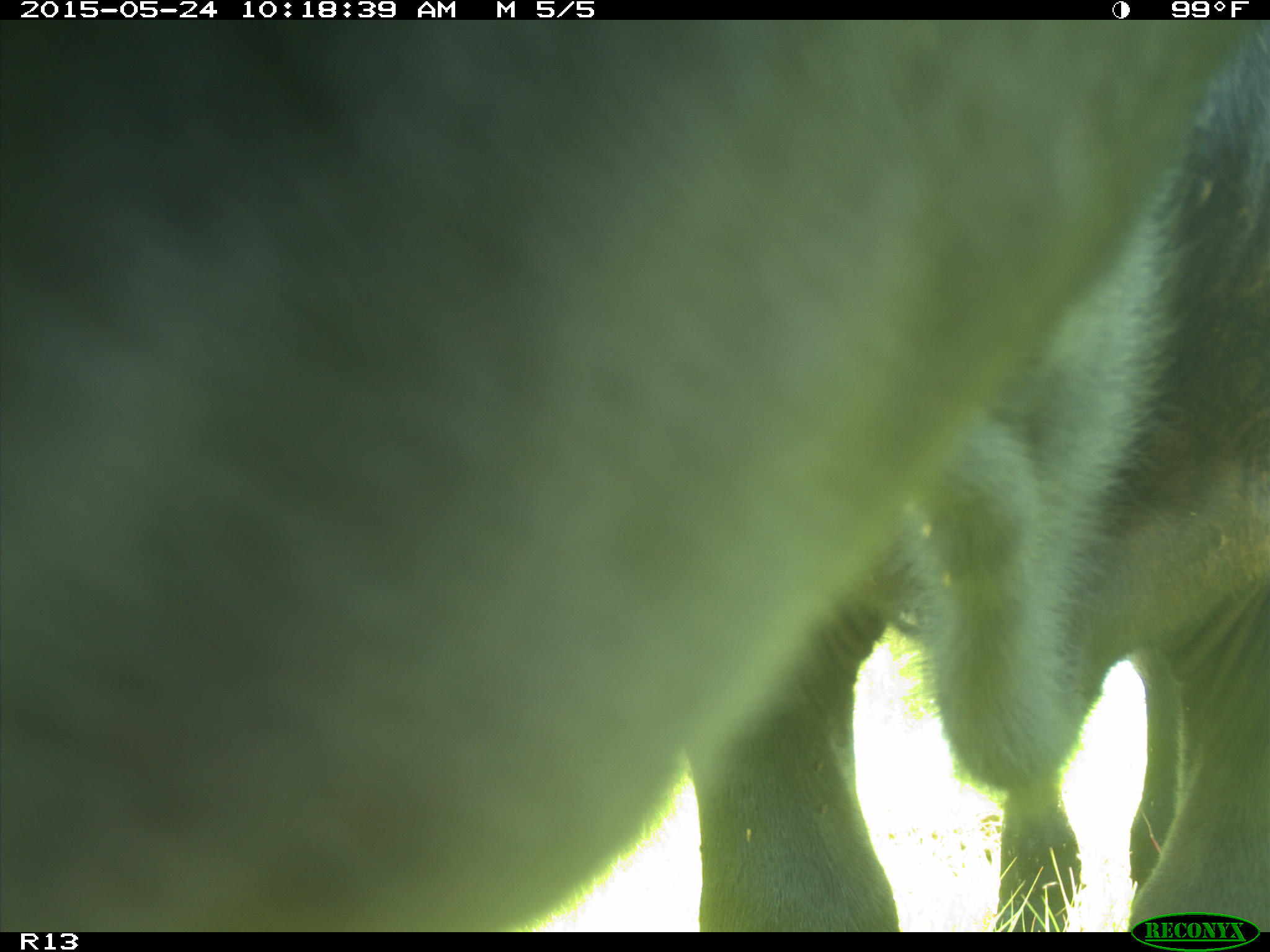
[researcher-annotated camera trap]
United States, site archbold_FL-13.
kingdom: Animalia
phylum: Chordata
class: Mammalia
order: Artiodactyla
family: Bovidae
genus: Bos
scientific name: Bos taurus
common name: domestic cow